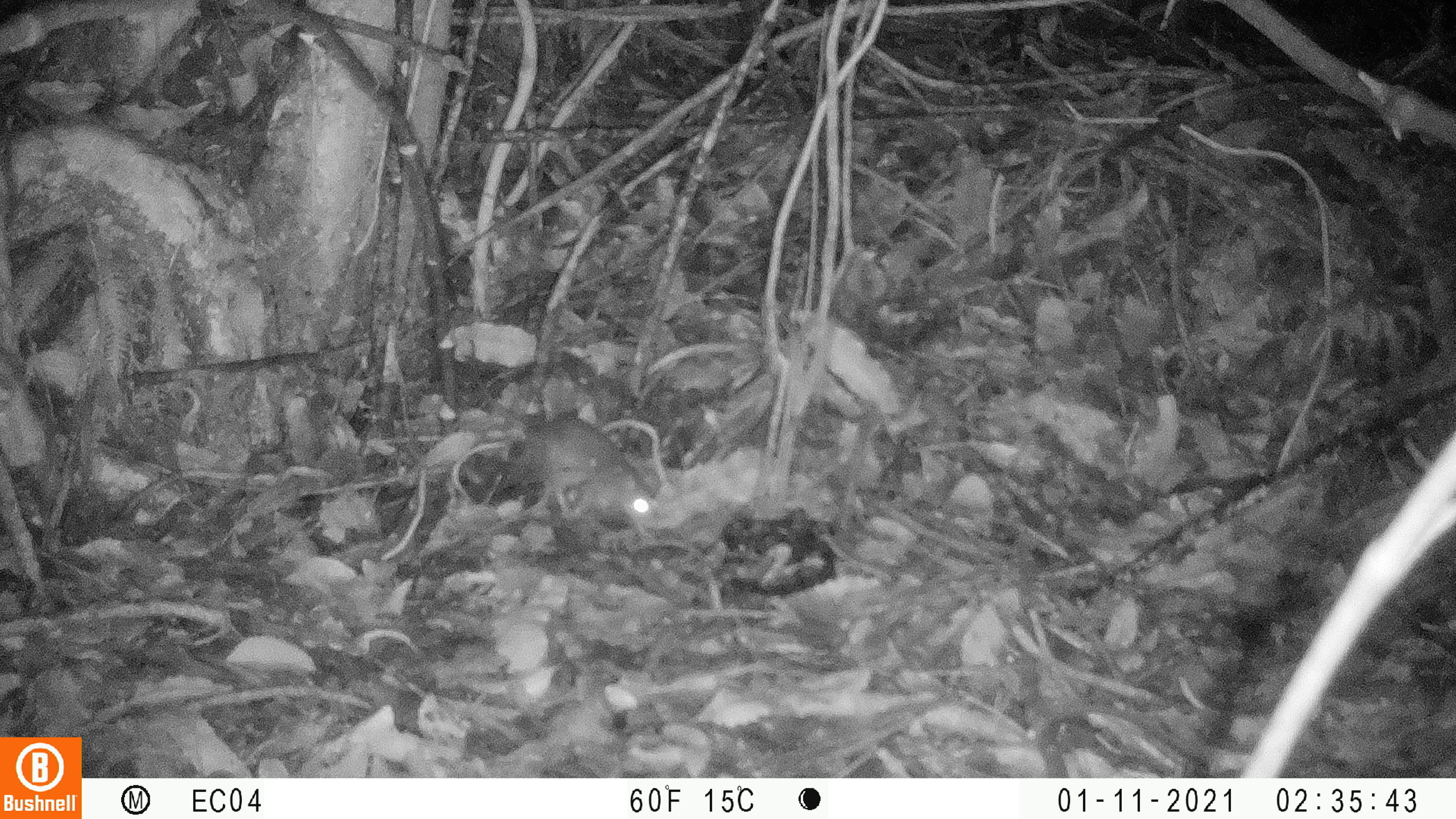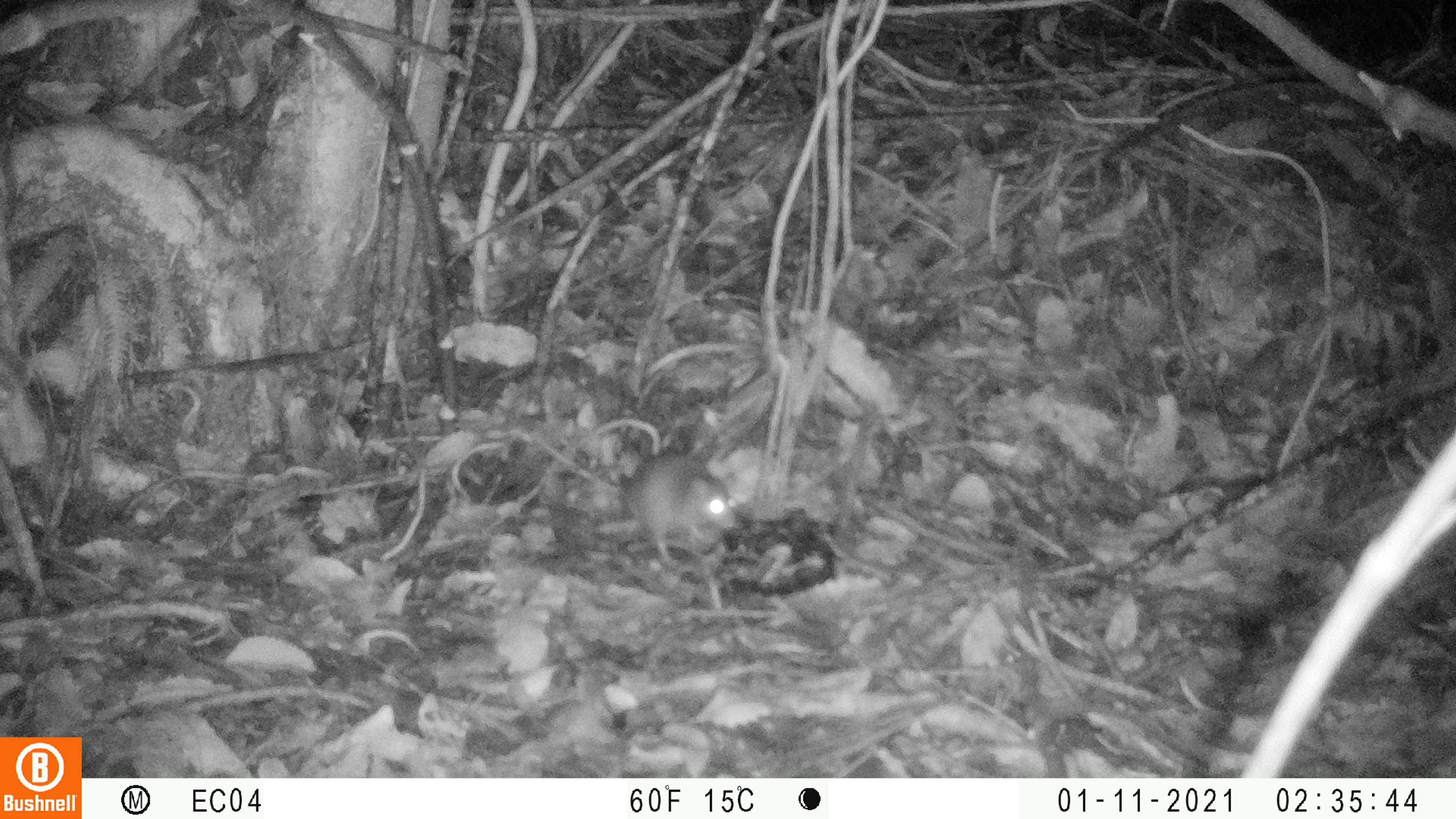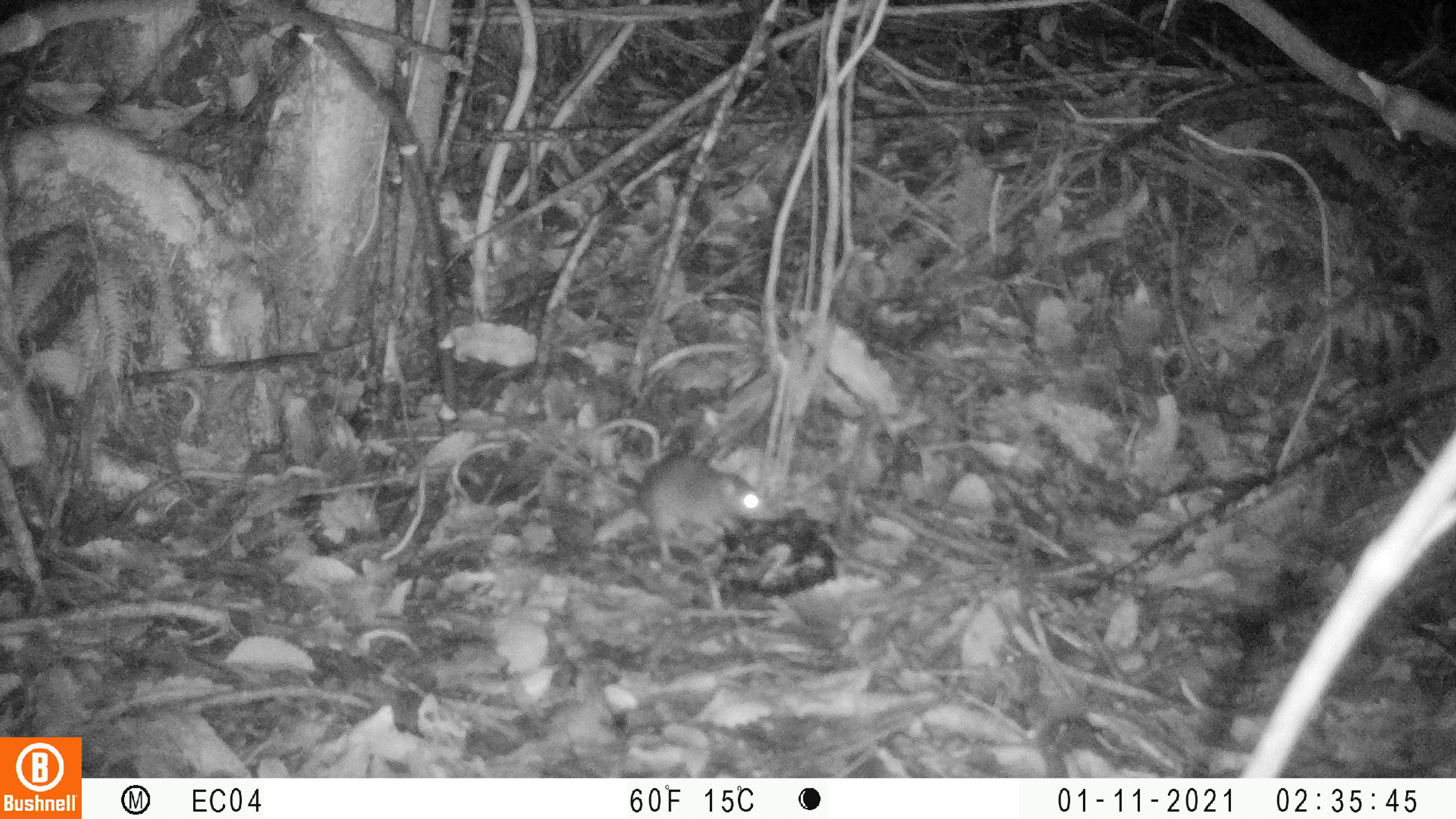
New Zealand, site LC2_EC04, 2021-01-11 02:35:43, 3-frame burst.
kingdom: Animalia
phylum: Chordata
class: Mammalia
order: Rodentia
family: Muridae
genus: Rattus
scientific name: Rattus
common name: rat